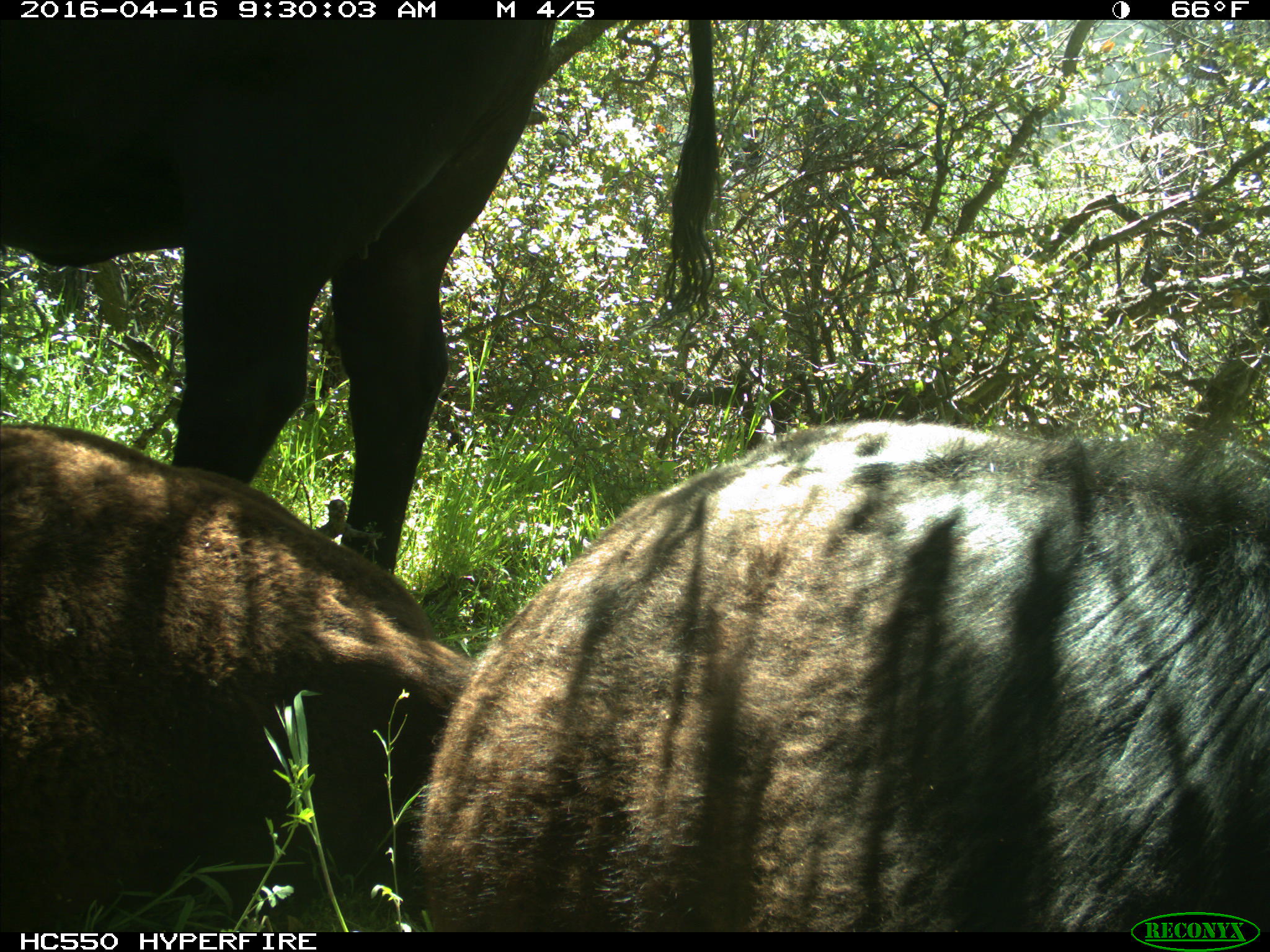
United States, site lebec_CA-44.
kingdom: Animalia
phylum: Chordata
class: Mammalia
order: Artiodactyla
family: Bovidae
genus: Bos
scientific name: Bos taurus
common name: domestic cow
Bos taurus (domestic cow).